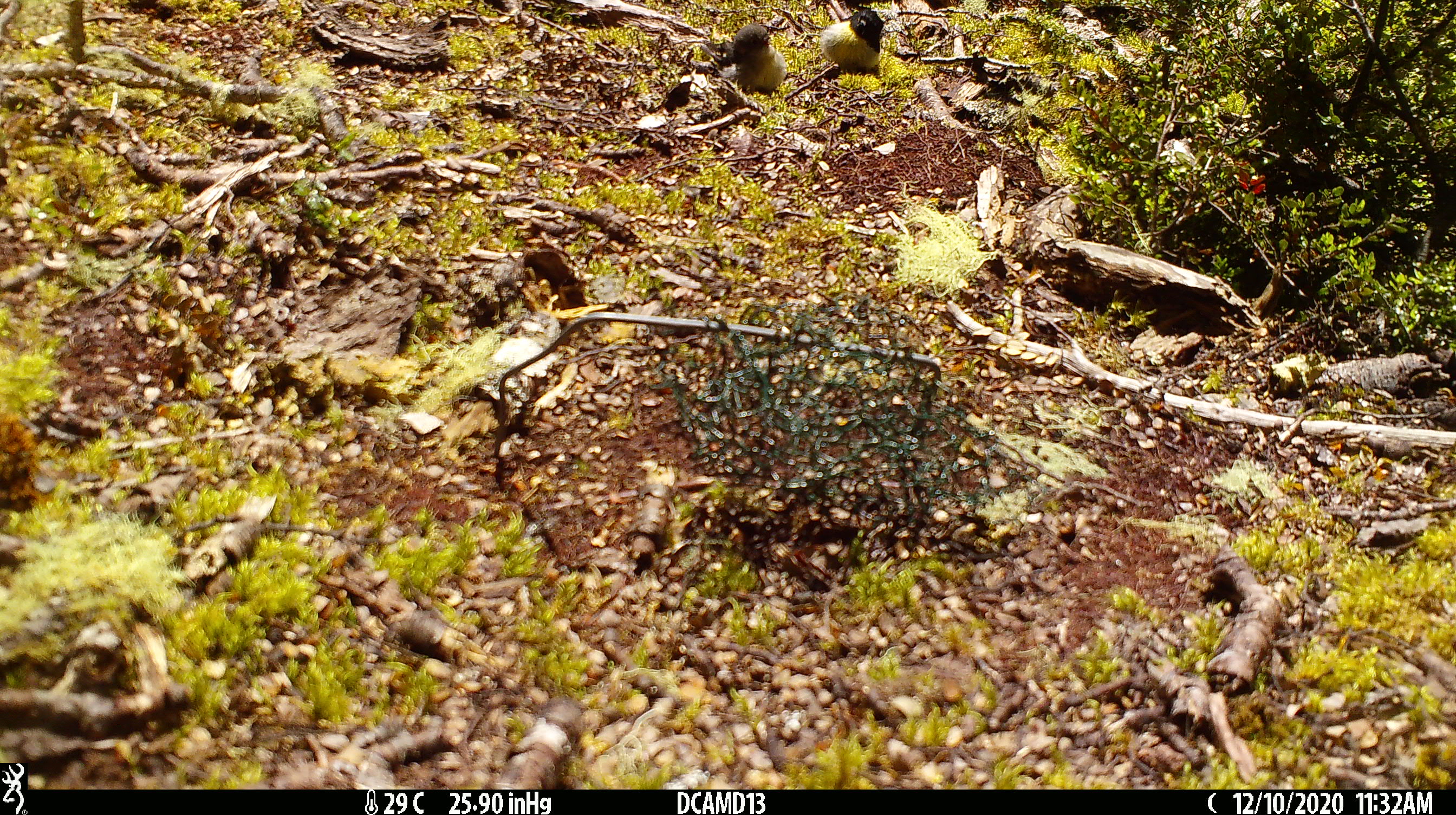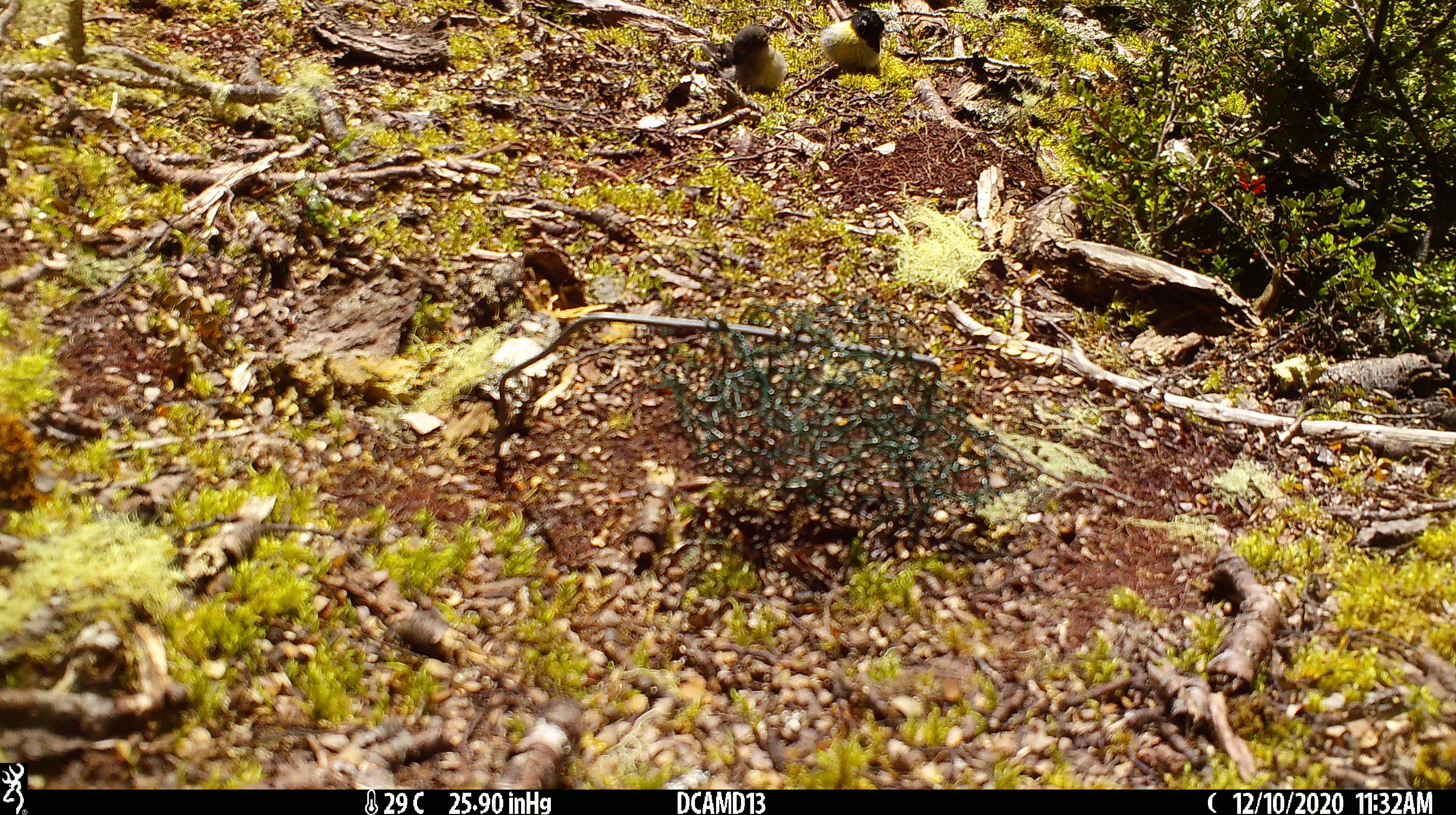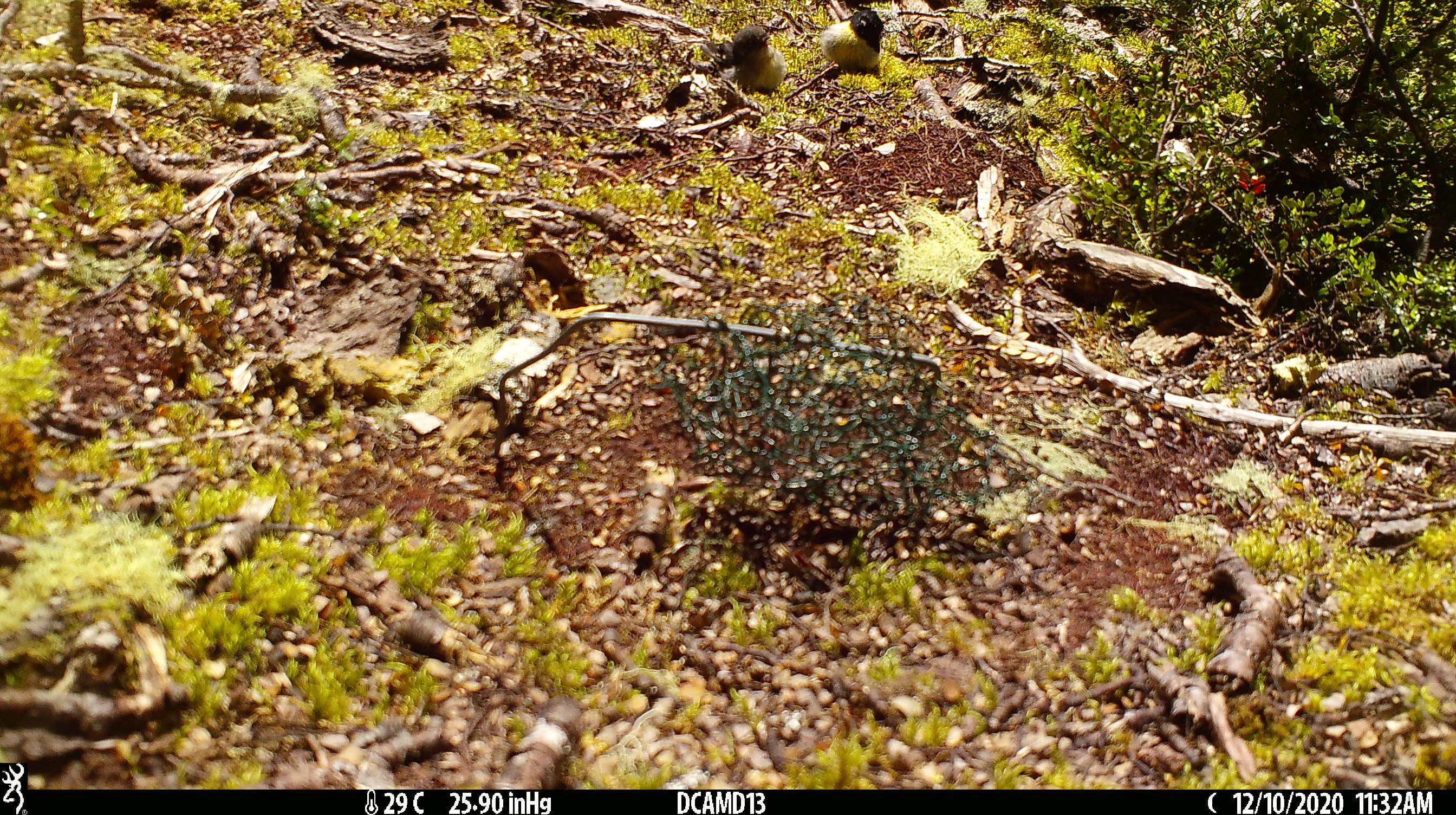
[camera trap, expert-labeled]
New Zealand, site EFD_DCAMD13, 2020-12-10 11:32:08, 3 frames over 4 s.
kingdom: Animalia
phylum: Chordata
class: Aves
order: Passeriformes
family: Petroicidae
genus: Petroica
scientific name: Petroica macrocephala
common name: tomtit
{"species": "tomtit (Petroica macrocephala)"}